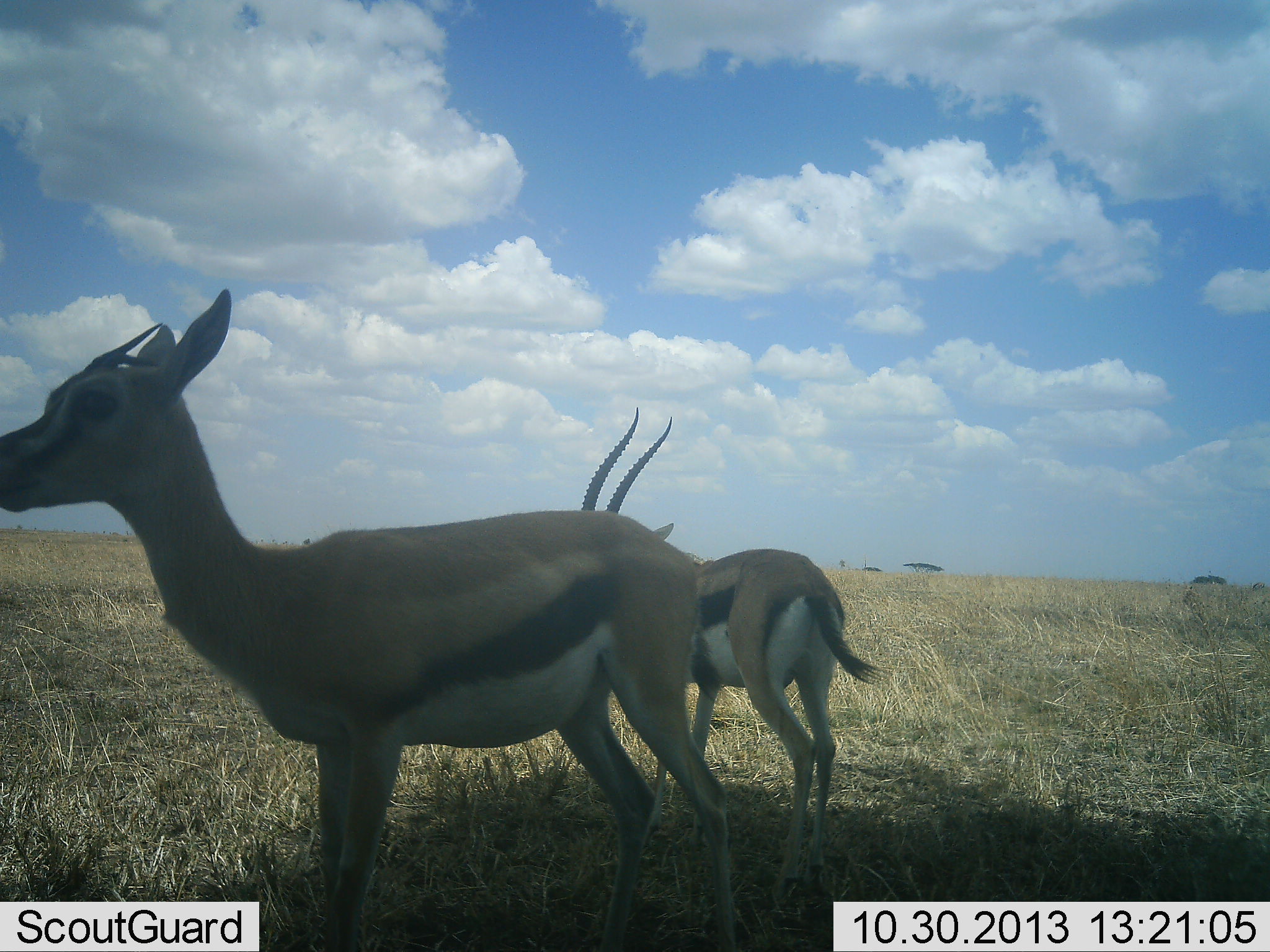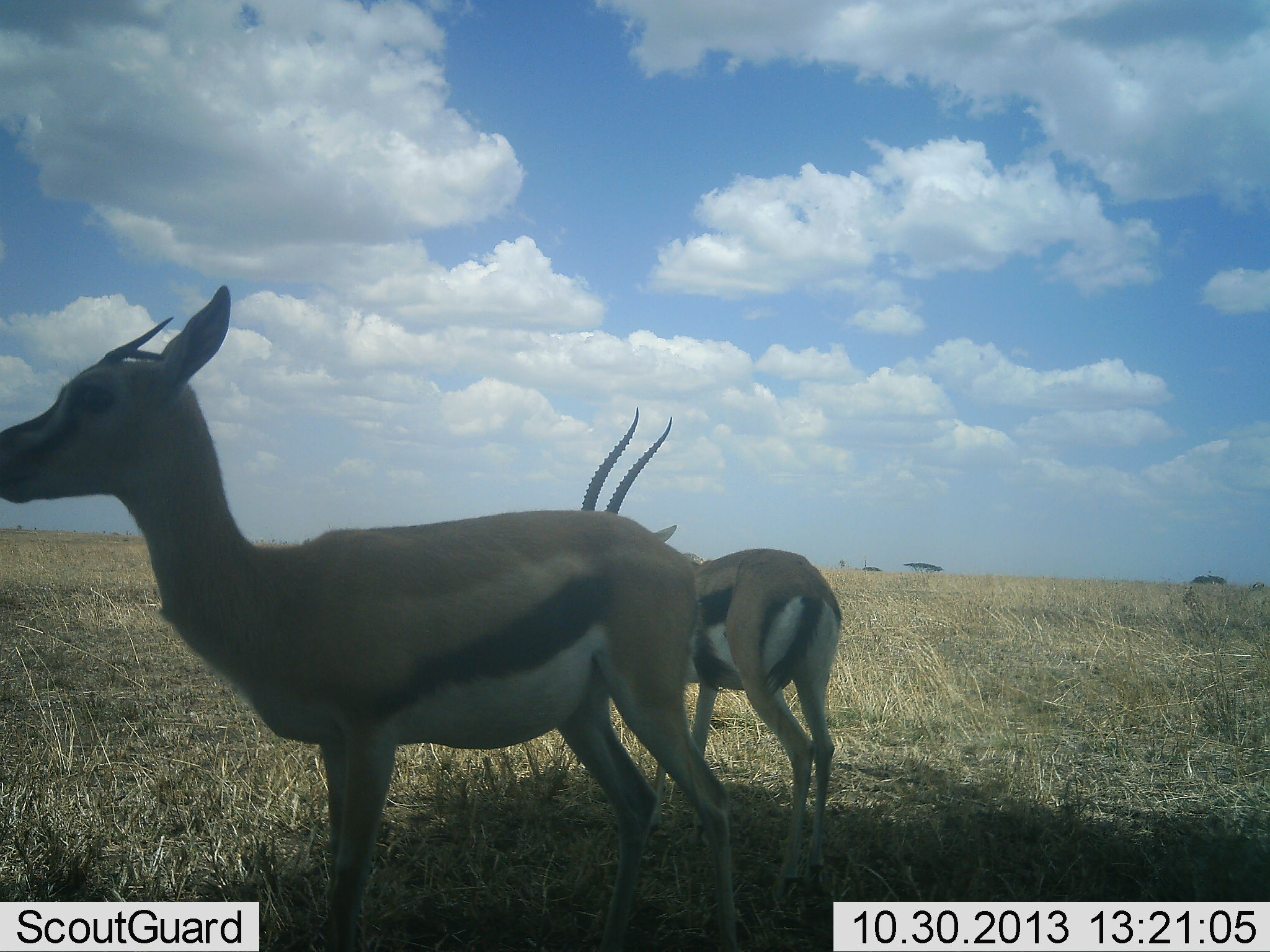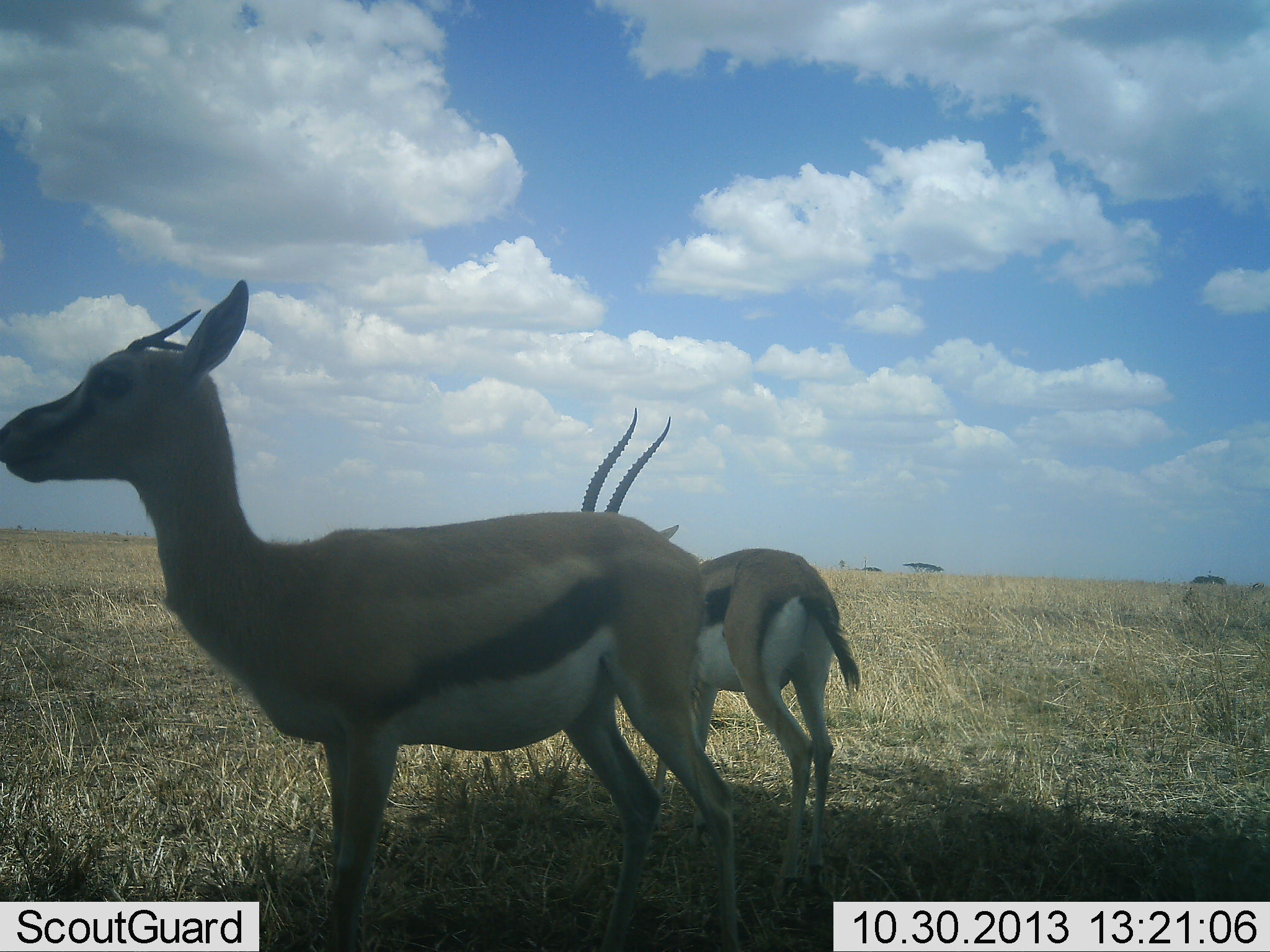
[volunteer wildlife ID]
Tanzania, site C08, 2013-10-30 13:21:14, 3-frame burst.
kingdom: Animalia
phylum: Chordata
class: Mammalia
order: Artiodactyla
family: Bovidae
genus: Eudorcas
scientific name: Eudorcas thomsonii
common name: thomson's gazelle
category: gazellethomsons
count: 2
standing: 86%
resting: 7%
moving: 17%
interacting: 0%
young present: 0%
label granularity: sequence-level